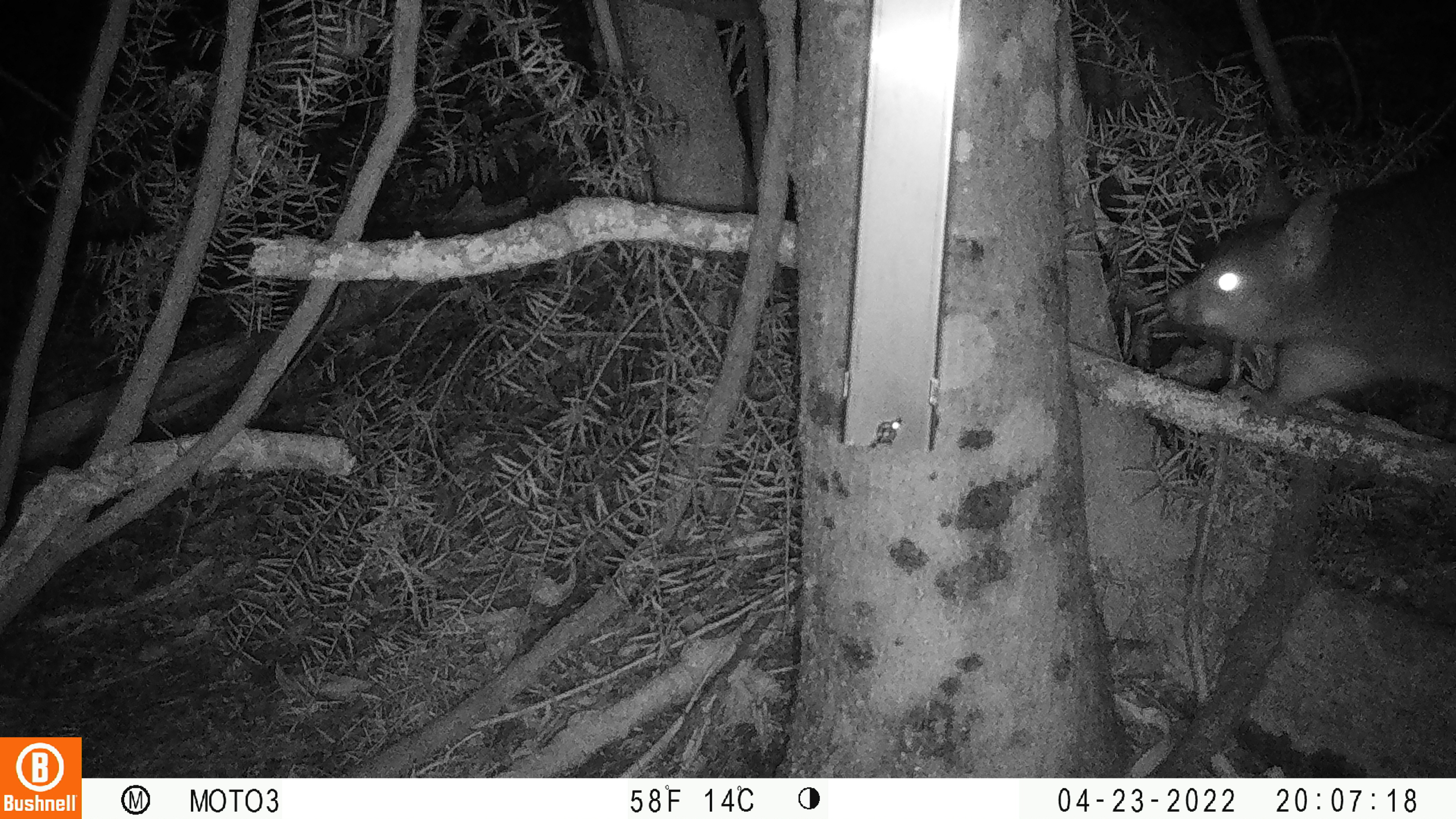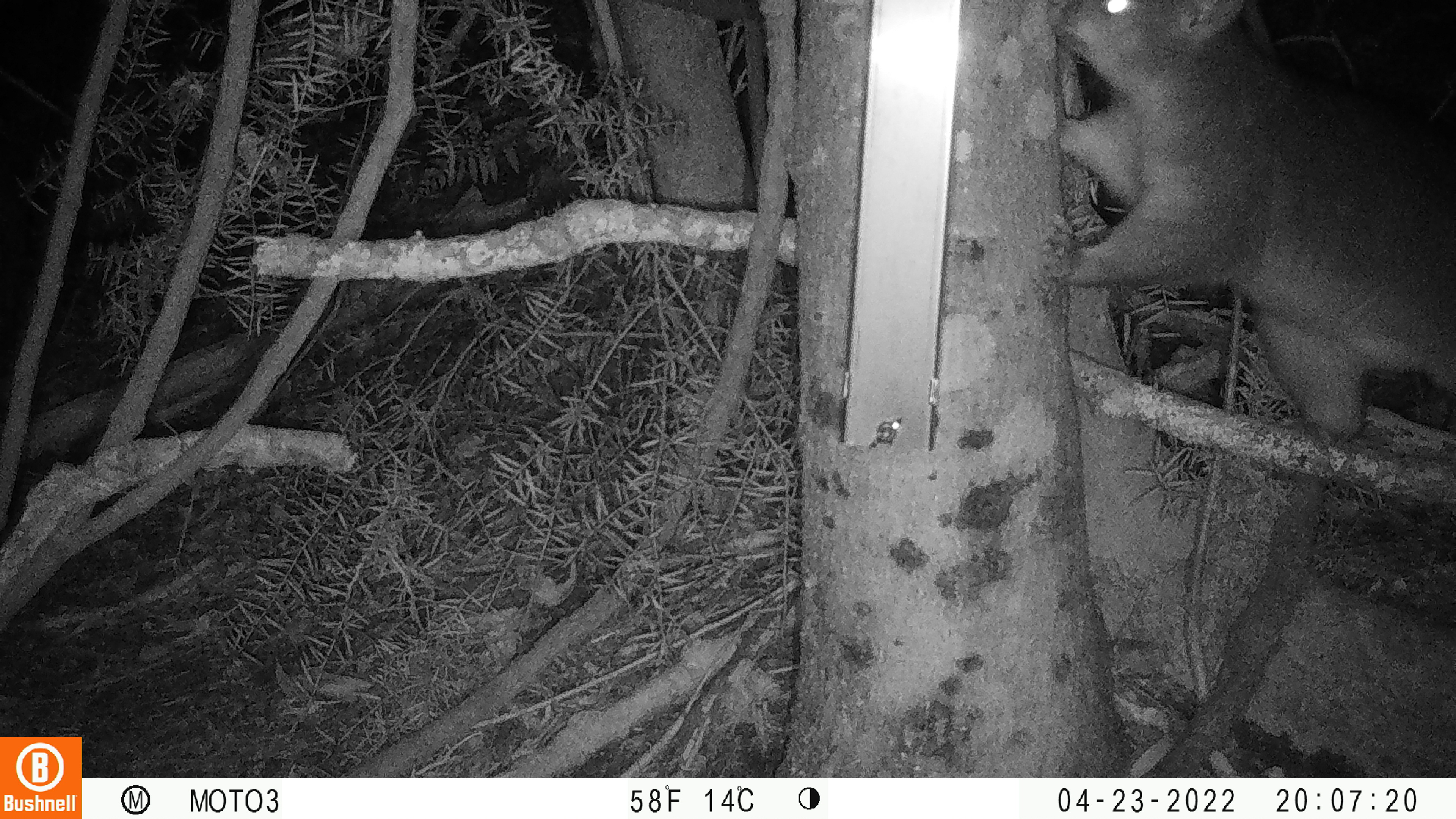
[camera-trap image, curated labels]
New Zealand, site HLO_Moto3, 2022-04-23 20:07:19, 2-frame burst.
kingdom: Animalia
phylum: Chordata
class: Mammalia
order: Diprotodontia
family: Phalangeridae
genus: Trichosurus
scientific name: Trichosurus vulpecula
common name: common brushtail possum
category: possum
Possum (common brushtail possum) (Trichosurus vulpecula).